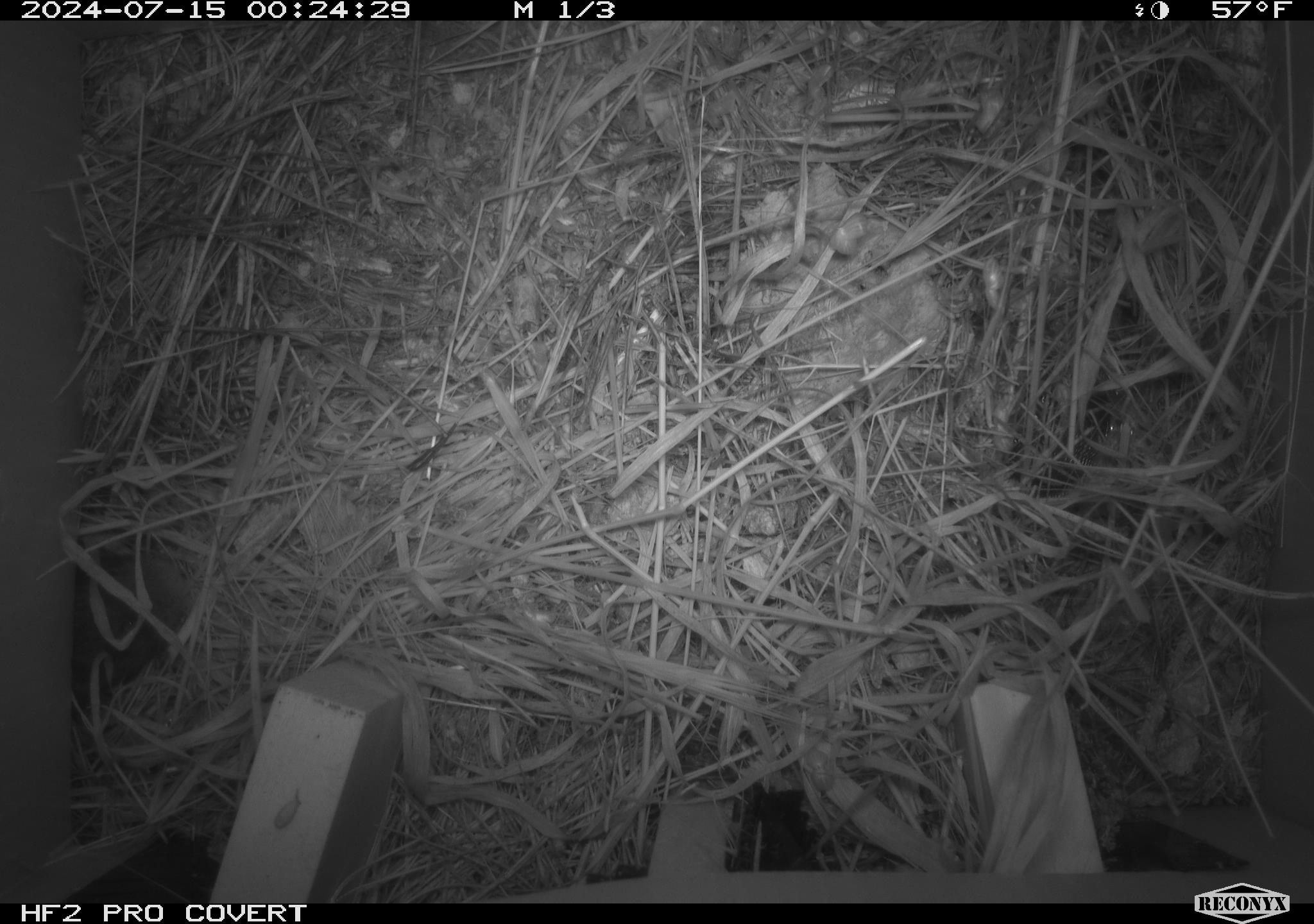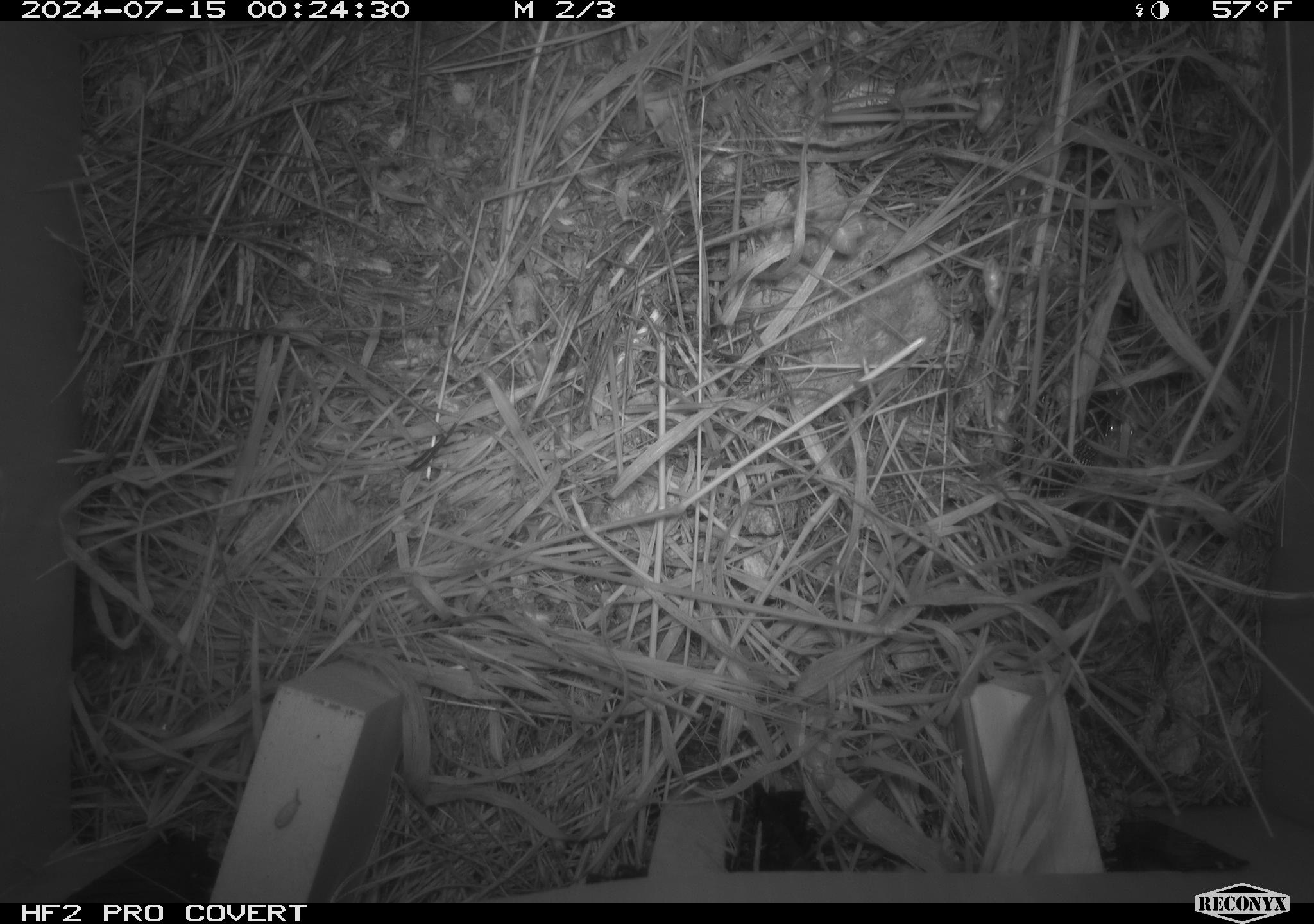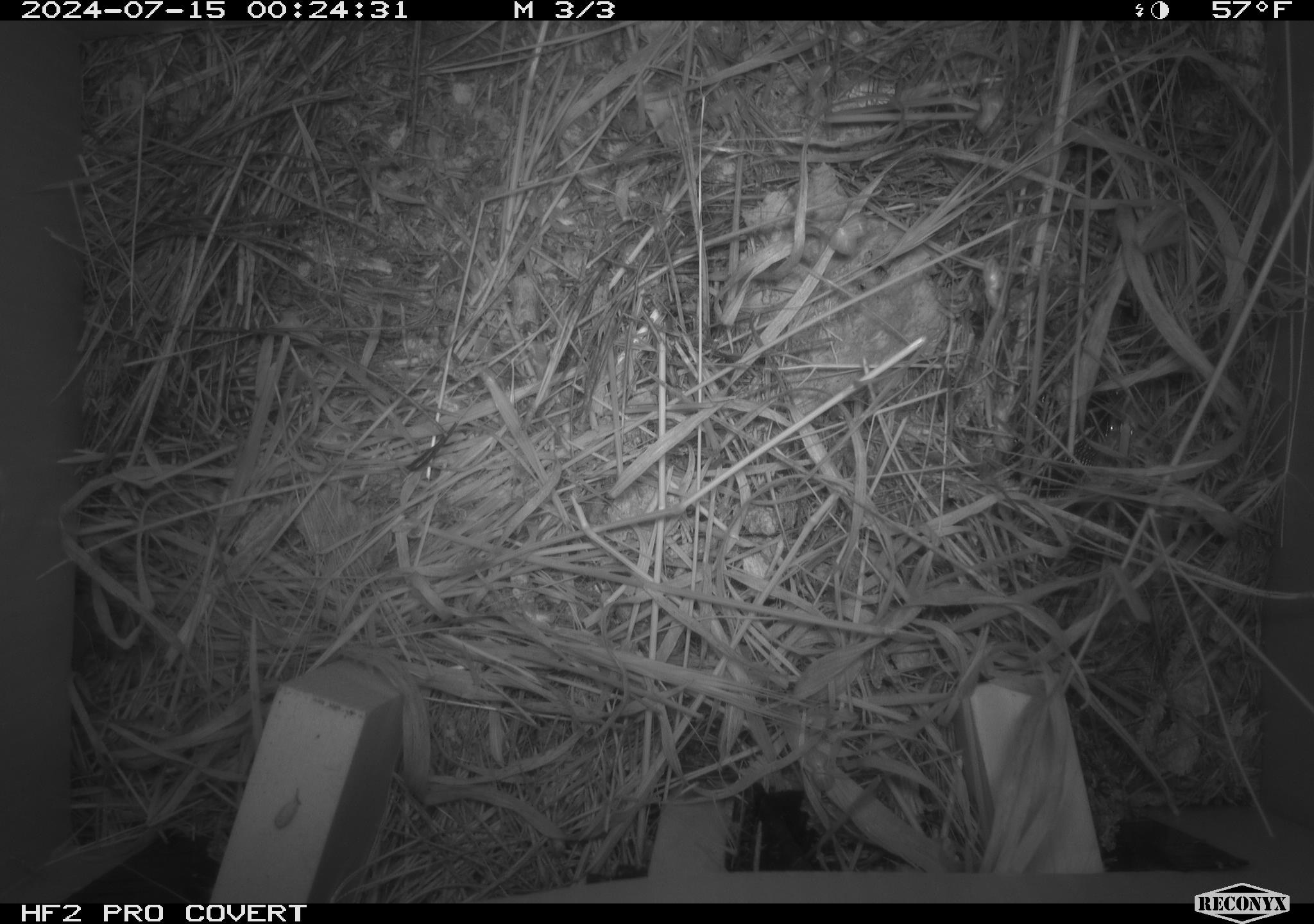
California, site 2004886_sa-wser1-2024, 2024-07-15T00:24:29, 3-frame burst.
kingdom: Animalia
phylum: Chordata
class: Mammalia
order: Rodentia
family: Cricetidae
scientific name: Arvicolinae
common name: voles, lemmings, and muskrats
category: arvicolinae subfamily